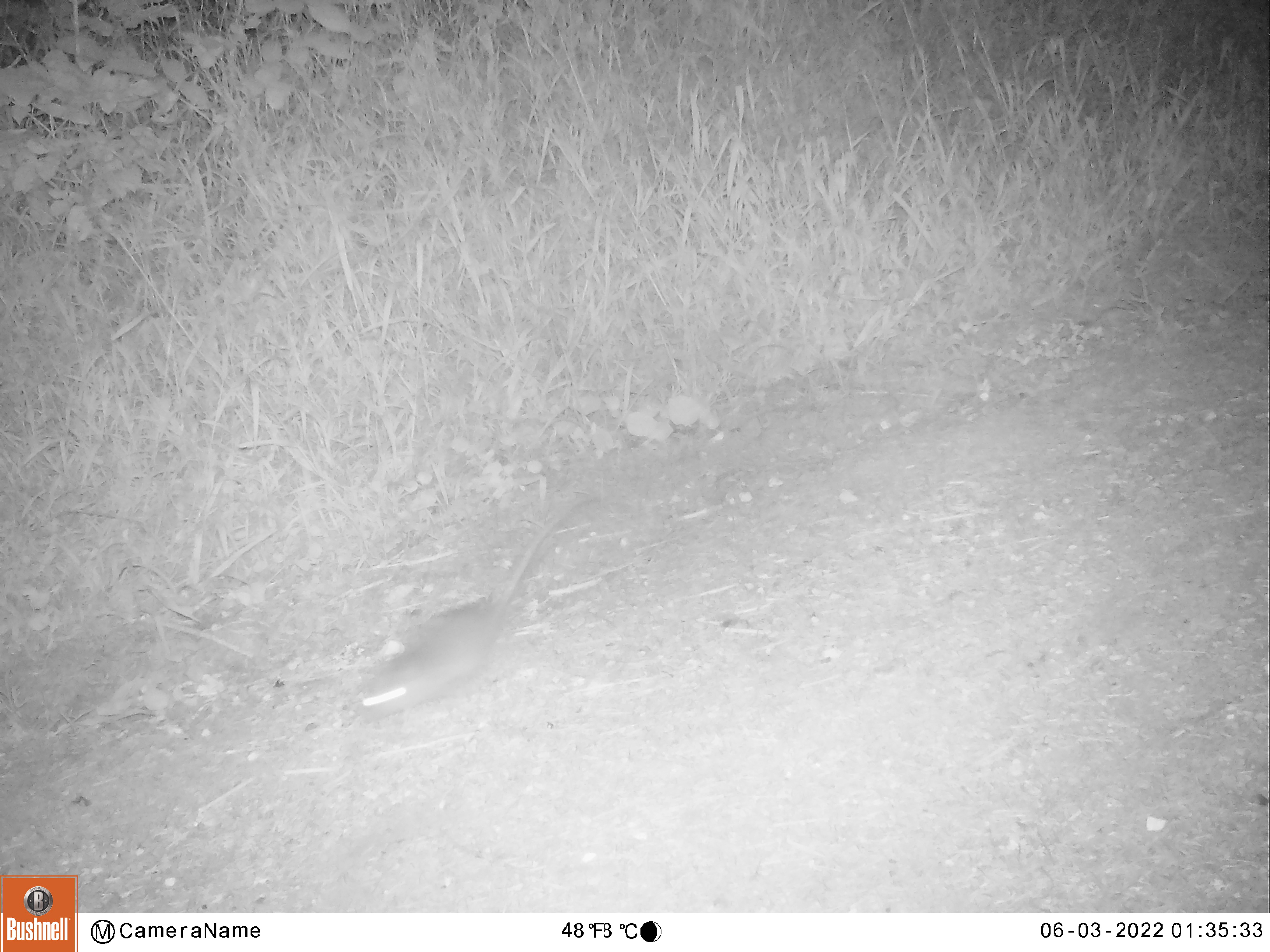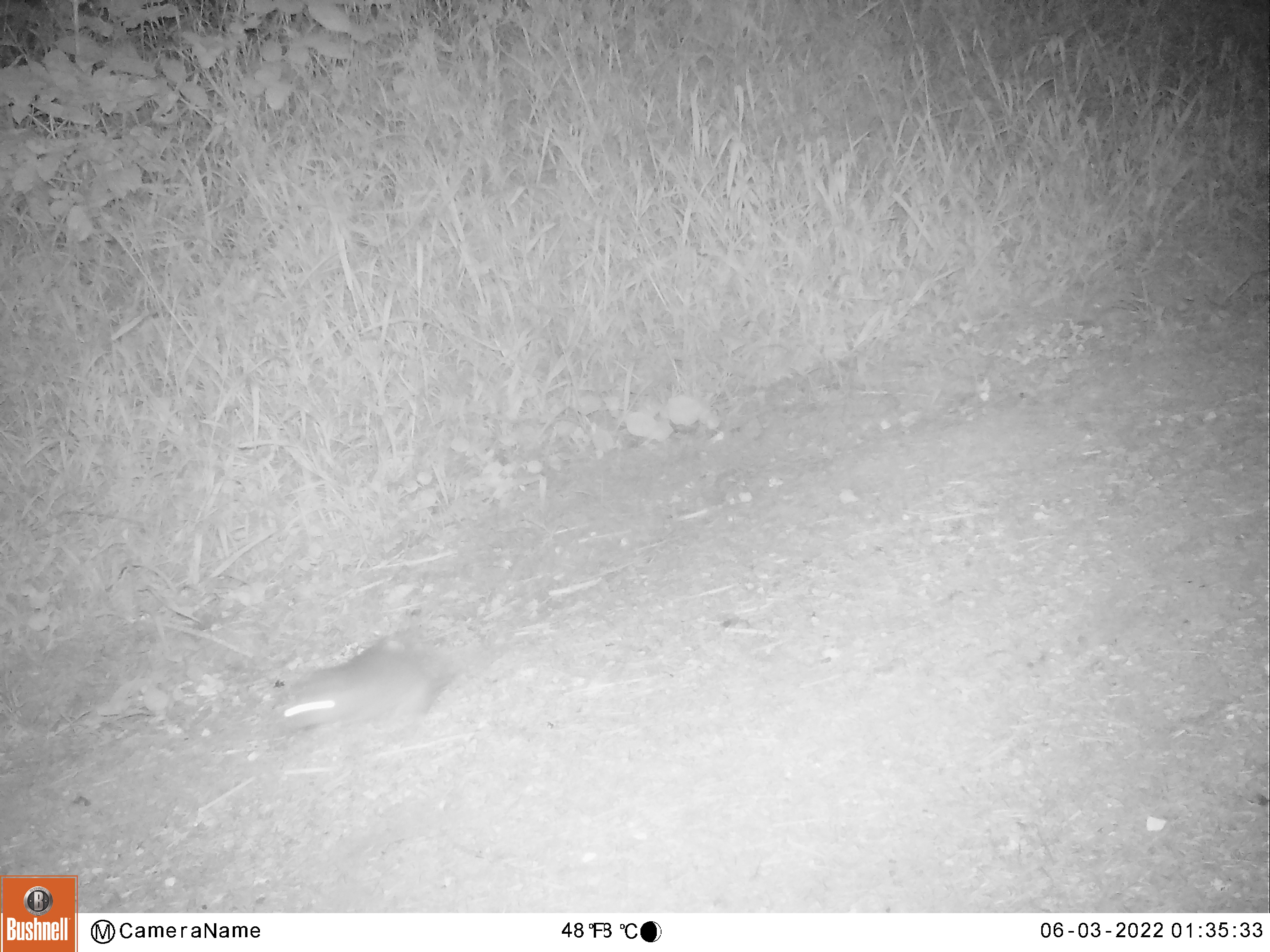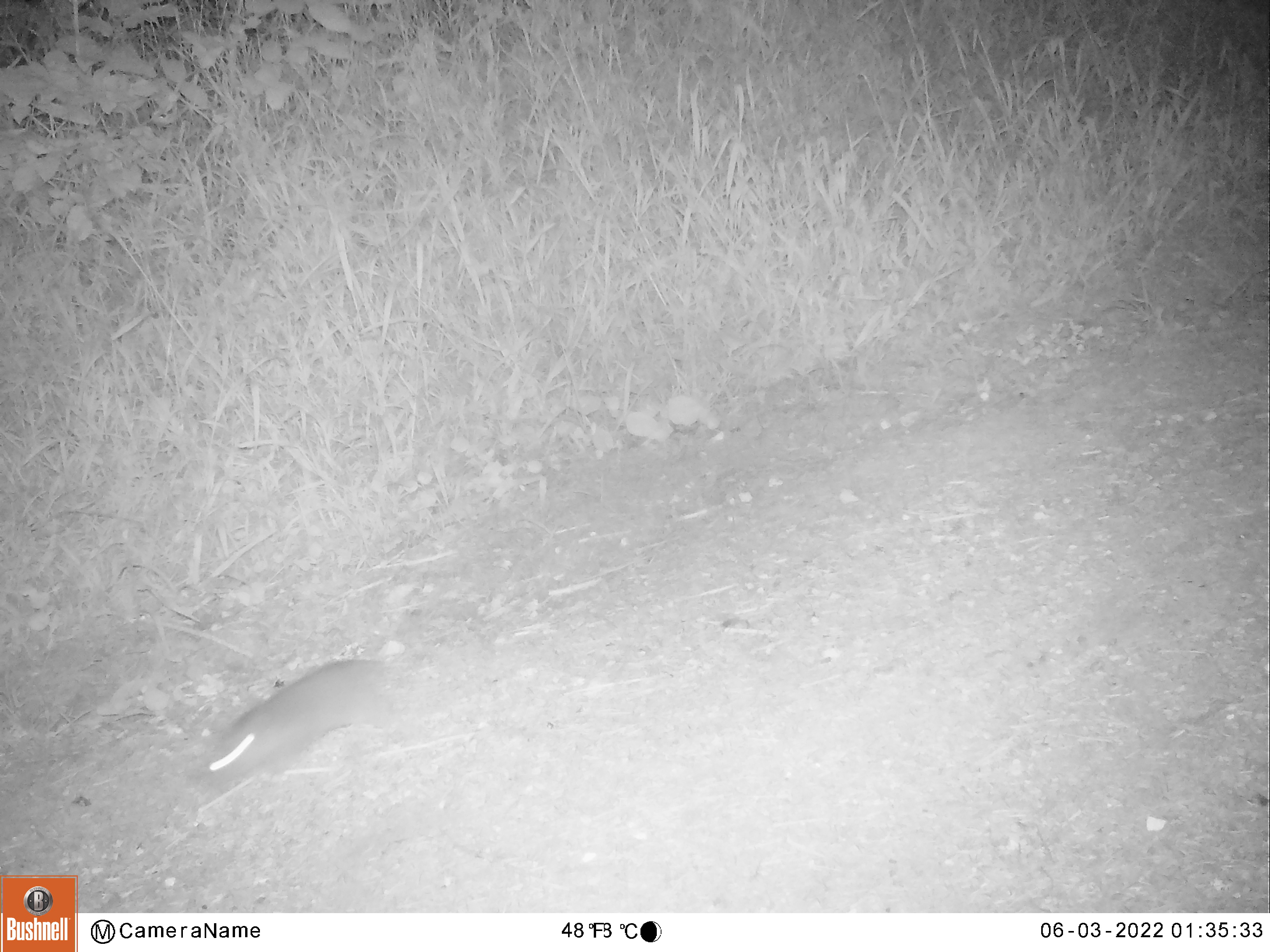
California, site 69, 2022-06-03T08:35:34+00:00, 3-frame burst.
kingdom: Animalia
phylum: Chordata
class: Mammalia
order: Rodentia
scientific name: Rodentia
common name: mouse or rat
Mouse or rat (Rodentia).